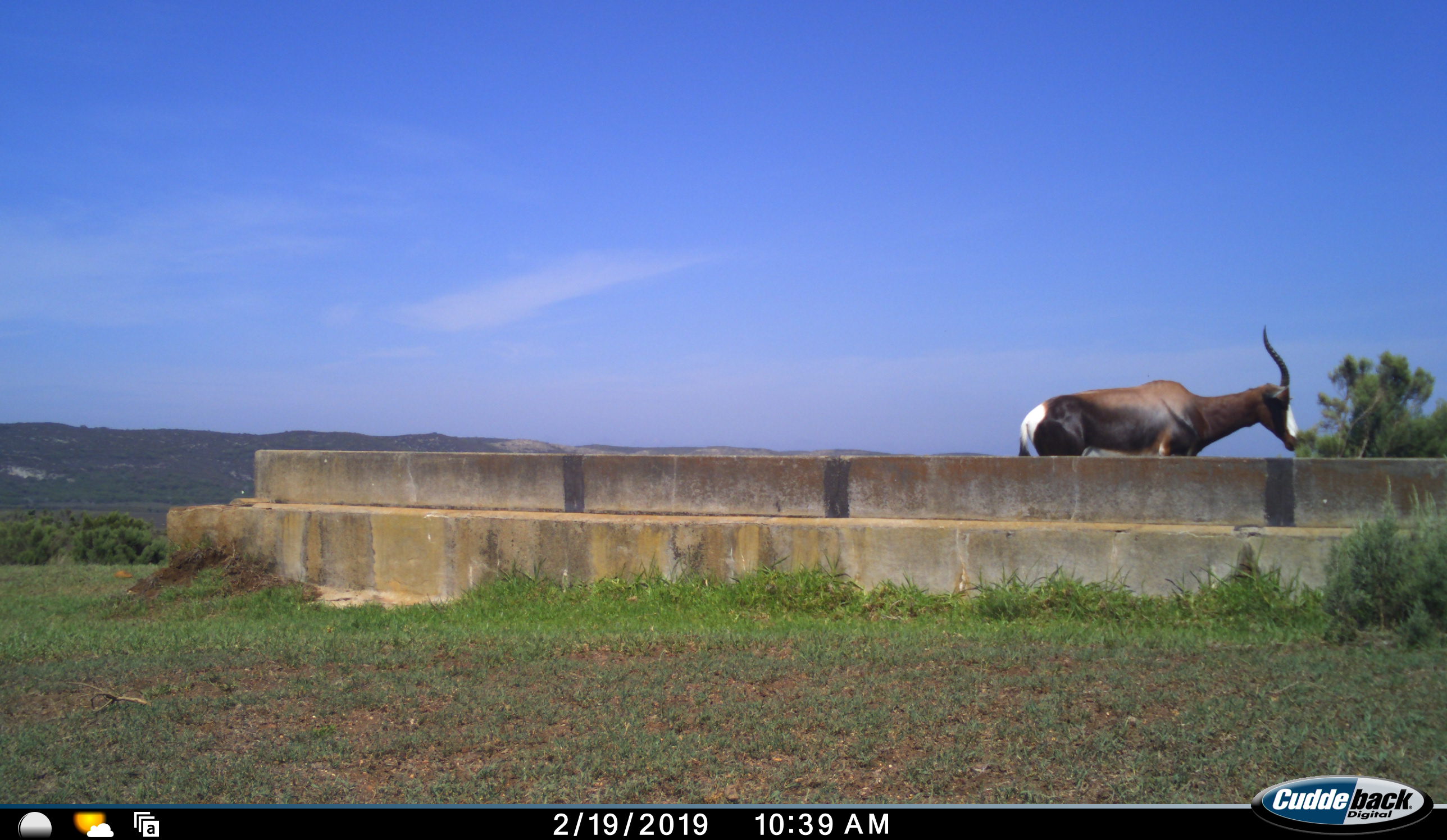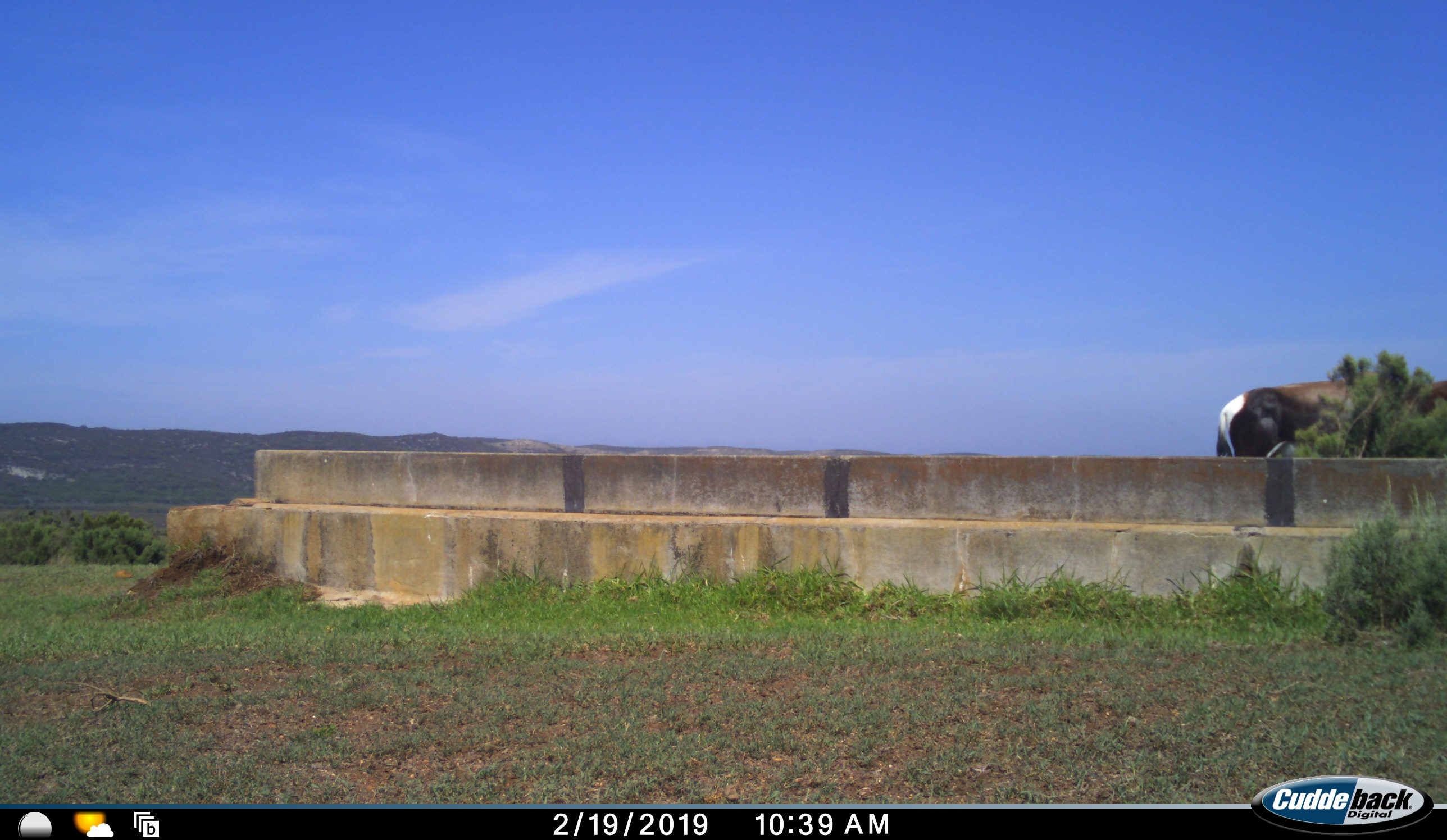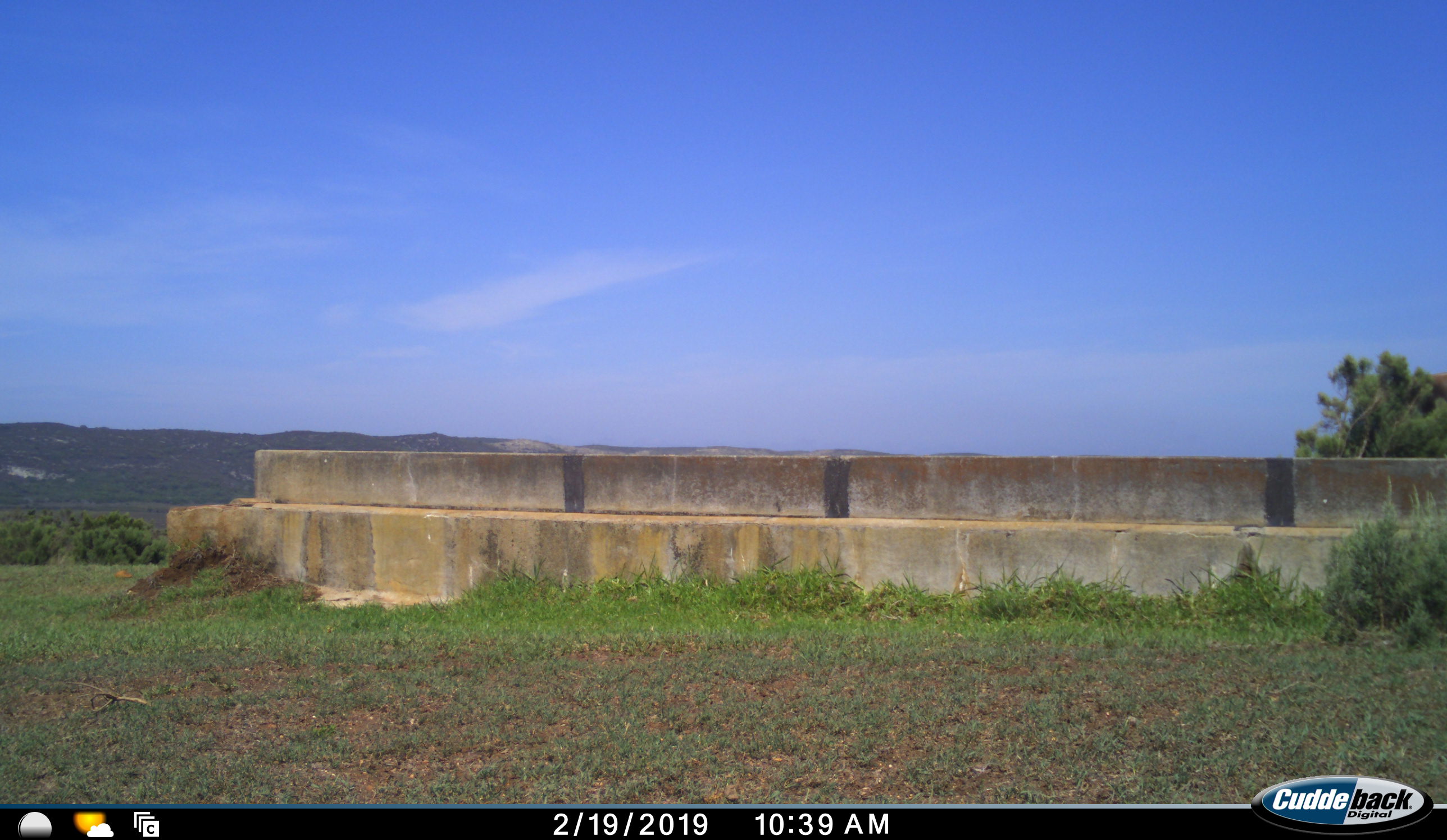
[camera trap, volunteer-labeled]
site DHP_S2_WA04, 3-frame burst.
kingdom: Animalia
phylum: Chordata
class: Mammalia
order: Artiodactyla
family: Bovidae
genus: Damaliscus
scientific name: Damaliscus pygargus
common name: bontebok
Bontebok (Damaliscus pygargus), count 1. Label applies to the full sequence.